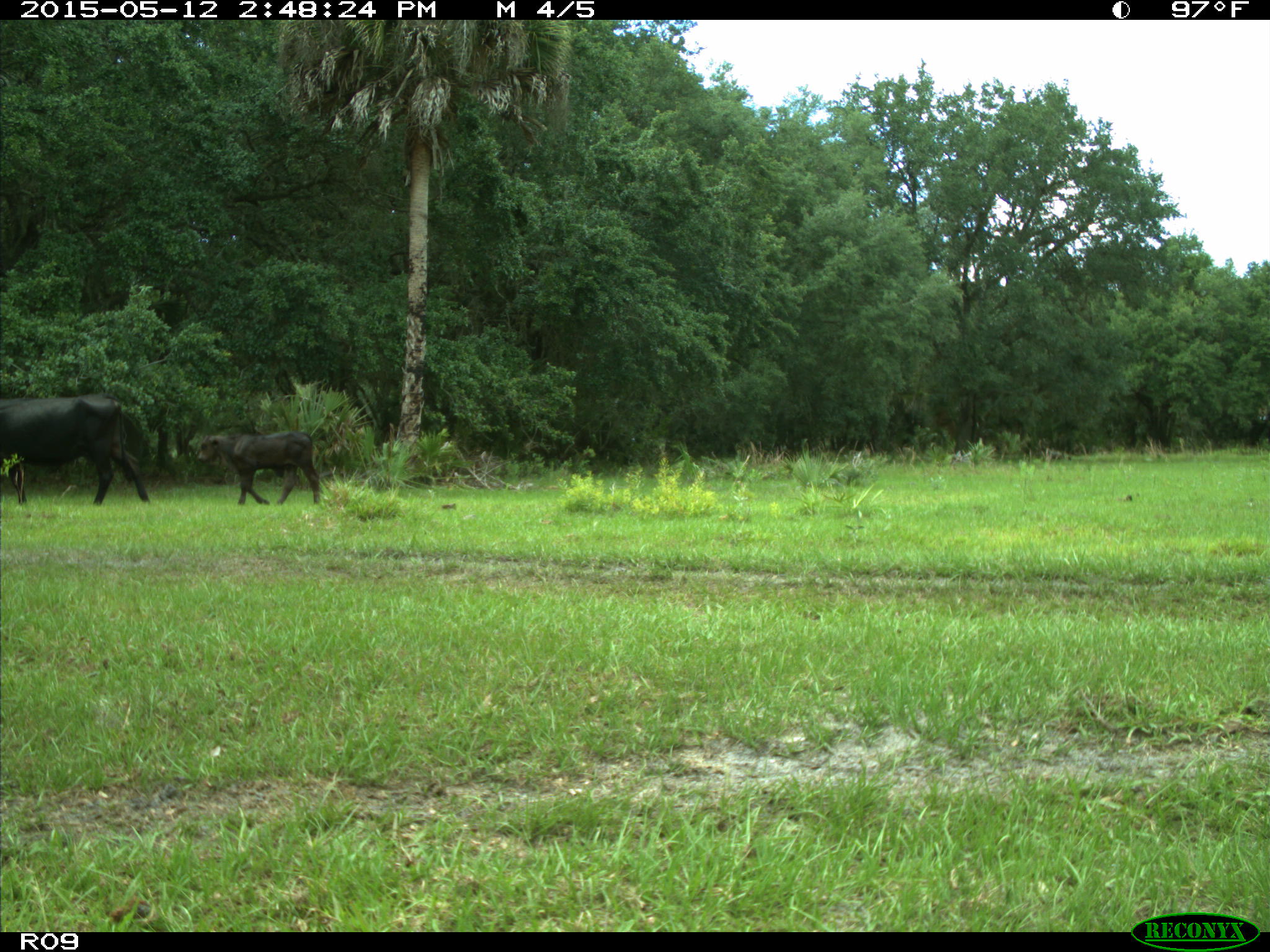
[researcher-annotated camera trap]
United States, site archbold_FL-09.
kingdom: Animalia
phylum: Chordata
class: Mammalia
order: Artiodactyla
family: Bovidae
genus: Bos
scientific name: Bos taurus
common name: domestic cow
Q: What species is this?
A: Bos taurus (domestic cow).